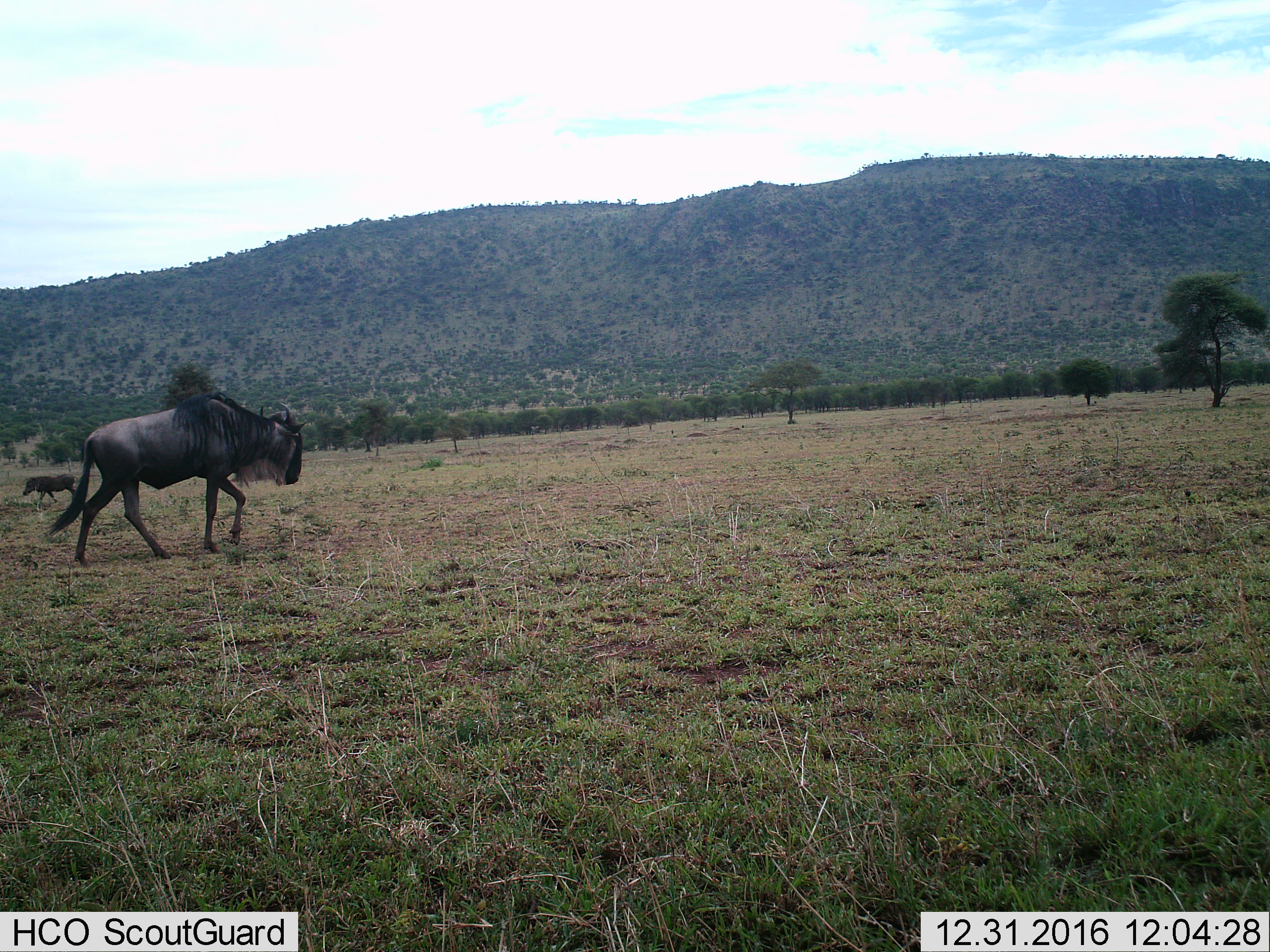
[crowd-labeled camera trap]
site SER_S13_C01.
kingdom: Animalia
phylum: Chordata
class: Mammalia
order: Artiodactyla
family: Suidae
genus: Phacochoerus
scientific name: Phacochoerus africanus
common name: warthog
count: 1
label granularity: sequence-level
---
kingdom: Animalia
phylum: Chordata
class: Mammalia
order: Artiodactyla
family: Bovidae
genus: Connochaetes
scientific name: Connochaetes taurinus taurinus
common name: blue wildebeest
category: wildebeestblue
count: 1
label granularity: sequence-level